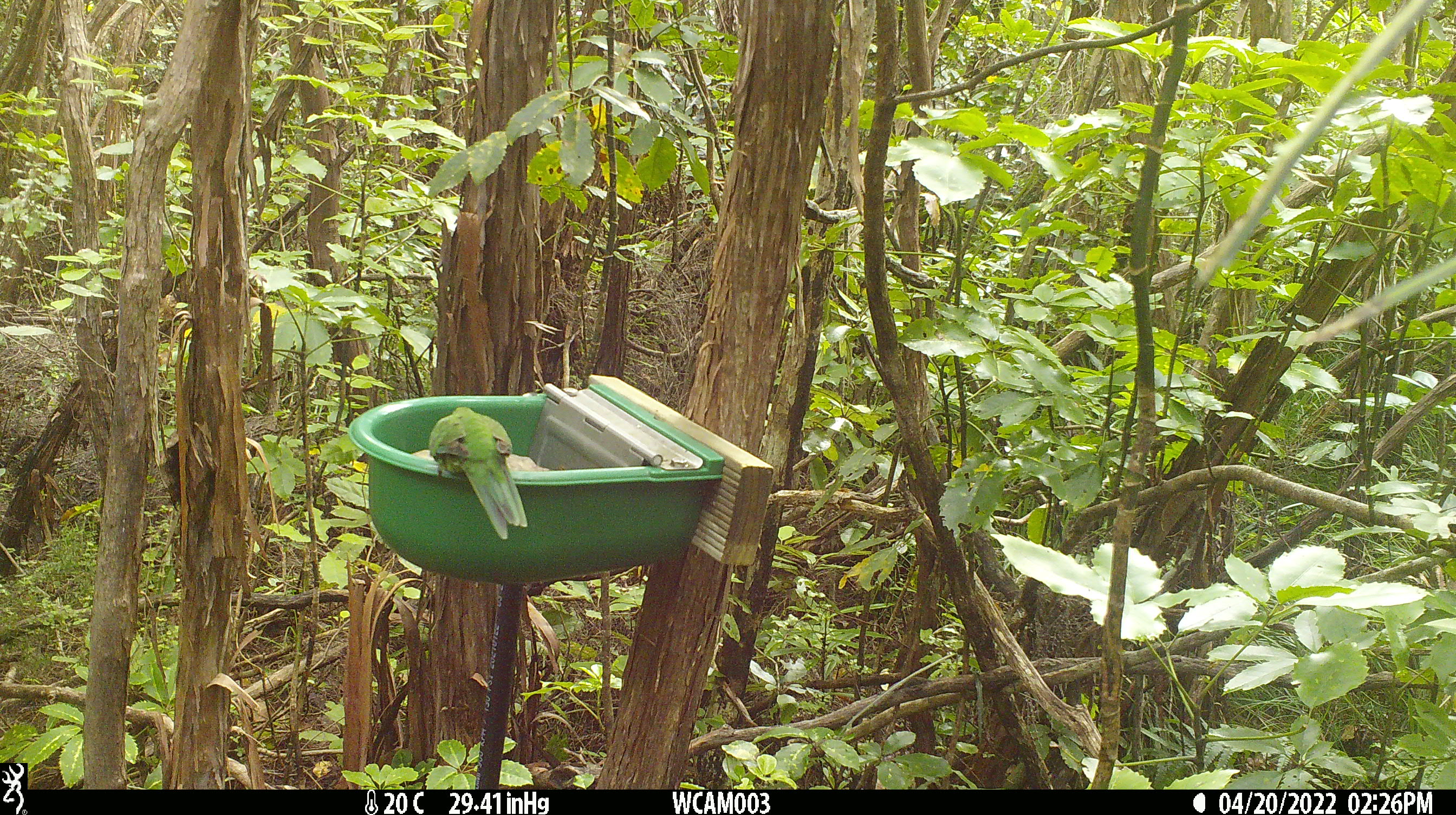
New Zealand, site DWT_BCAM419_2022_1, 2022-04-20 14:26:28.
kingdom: Animalia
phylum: Chordata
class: Aves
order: Psittaciformes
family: Psittaculidae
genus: Cyanoramphus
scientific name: Cyanoramphus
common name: parakeet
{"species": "parakeet (Cyanoramphus)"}